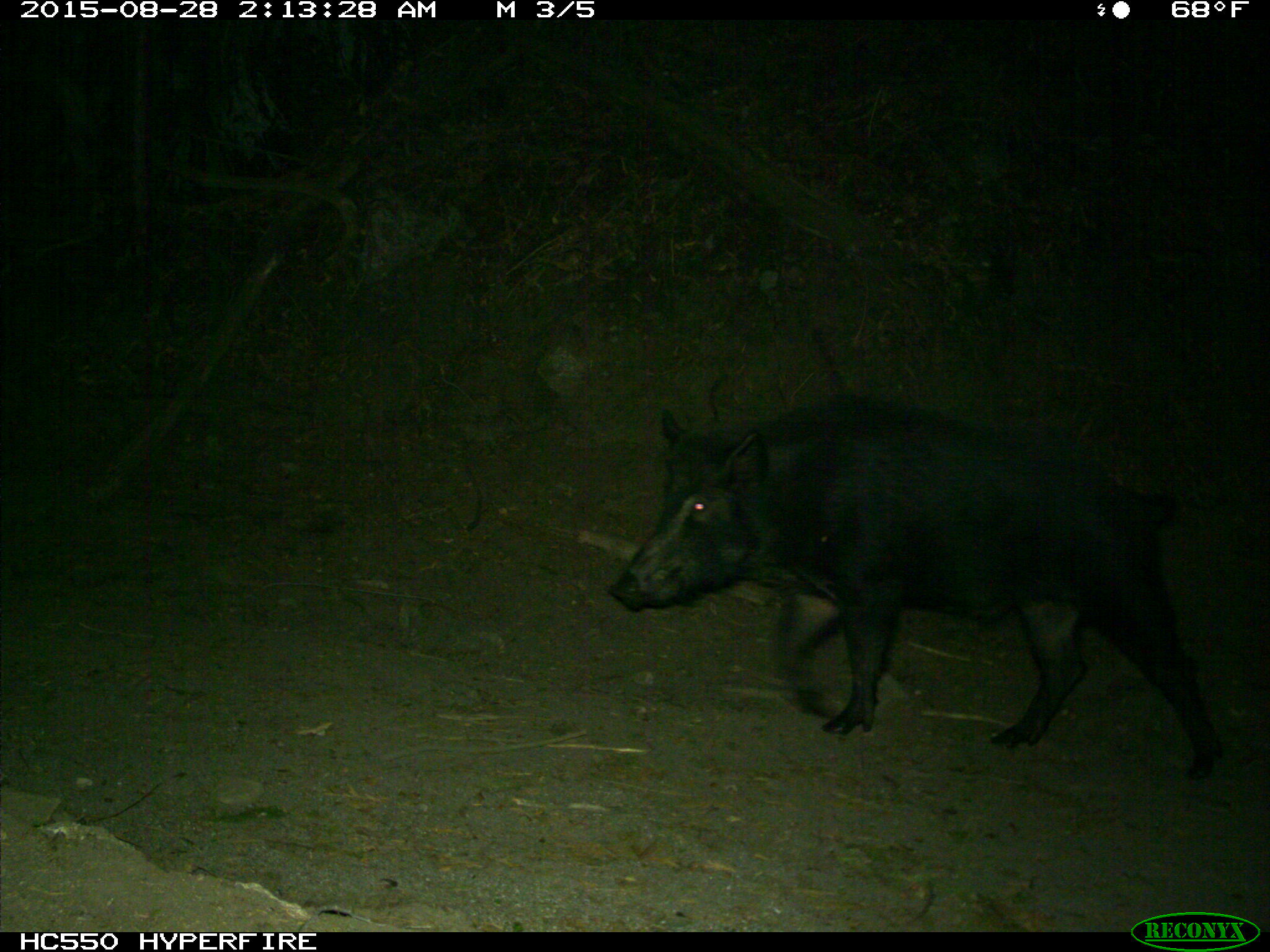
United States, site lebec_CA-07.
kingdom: Animalia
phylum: Chordata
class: Mammalia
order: Artiodactyla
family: Suidae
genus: Sus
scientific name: Sus scrofa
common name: wild boar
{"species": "Sus scrofa (wild boar)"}